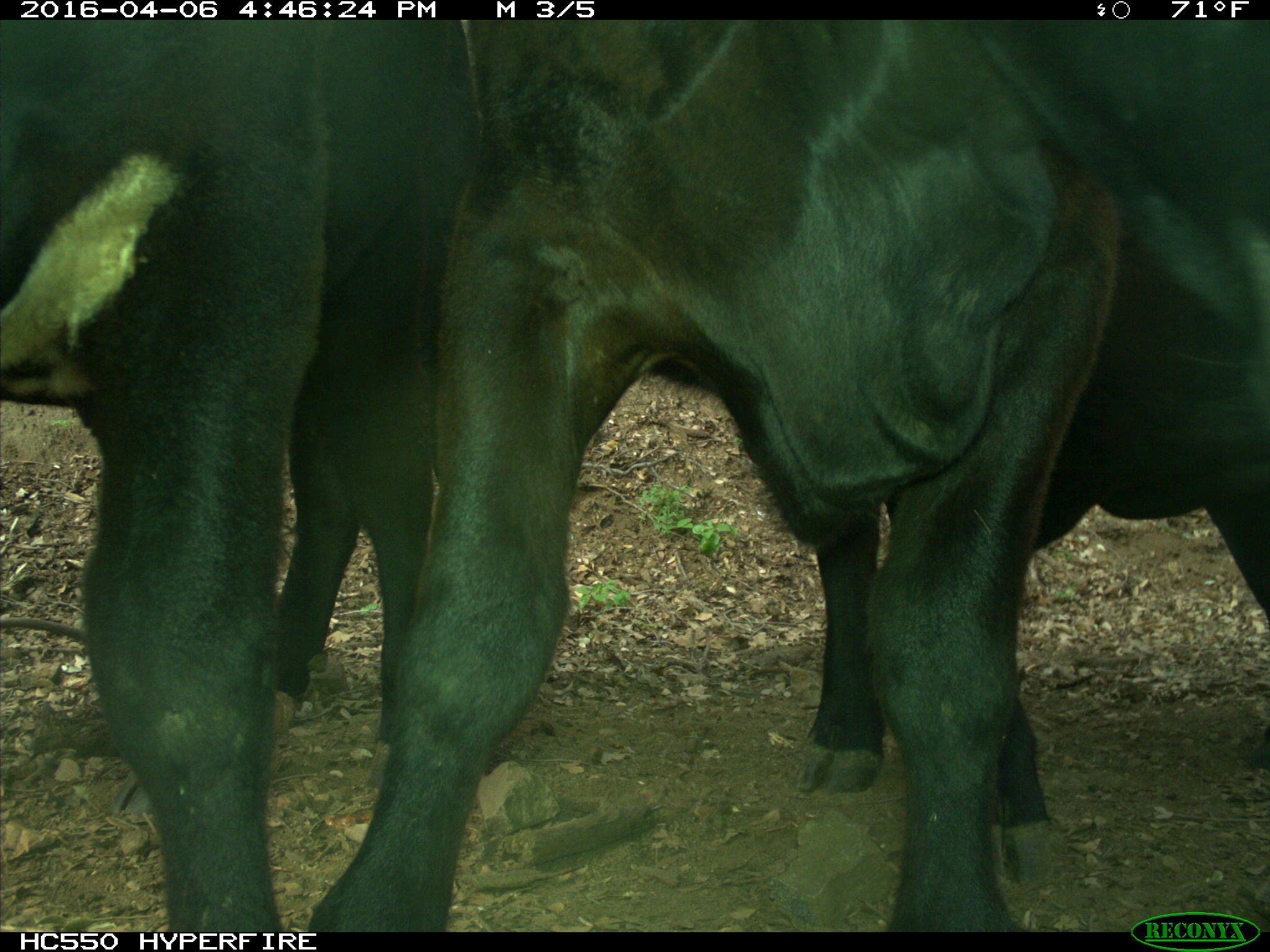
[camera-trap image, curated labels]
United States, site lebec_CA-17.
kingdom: Animalia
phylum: Chordata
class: Mammalia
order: Artiodactyla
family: Bovidae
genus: Bos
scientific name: Bos taurus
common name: domestic cow